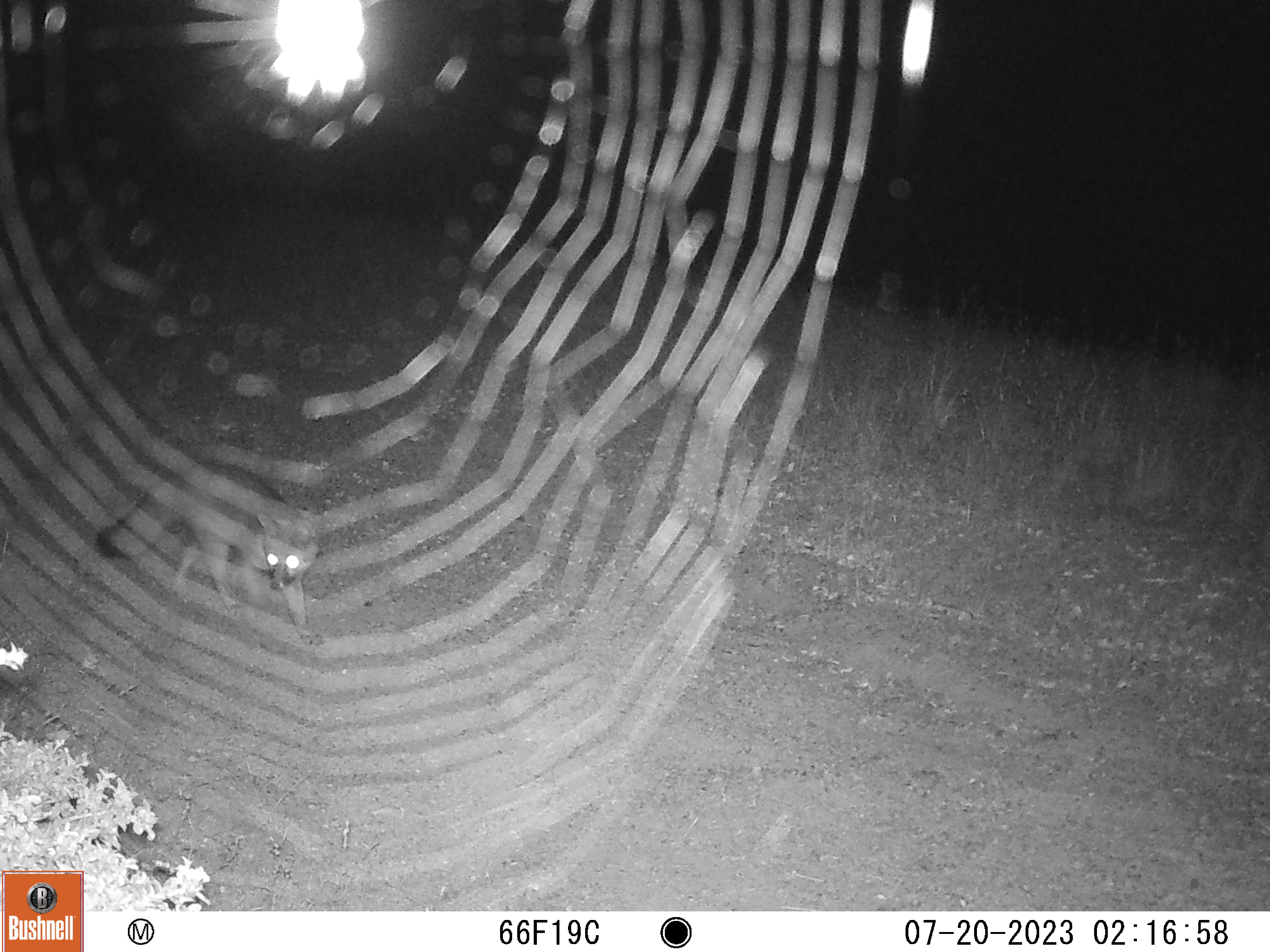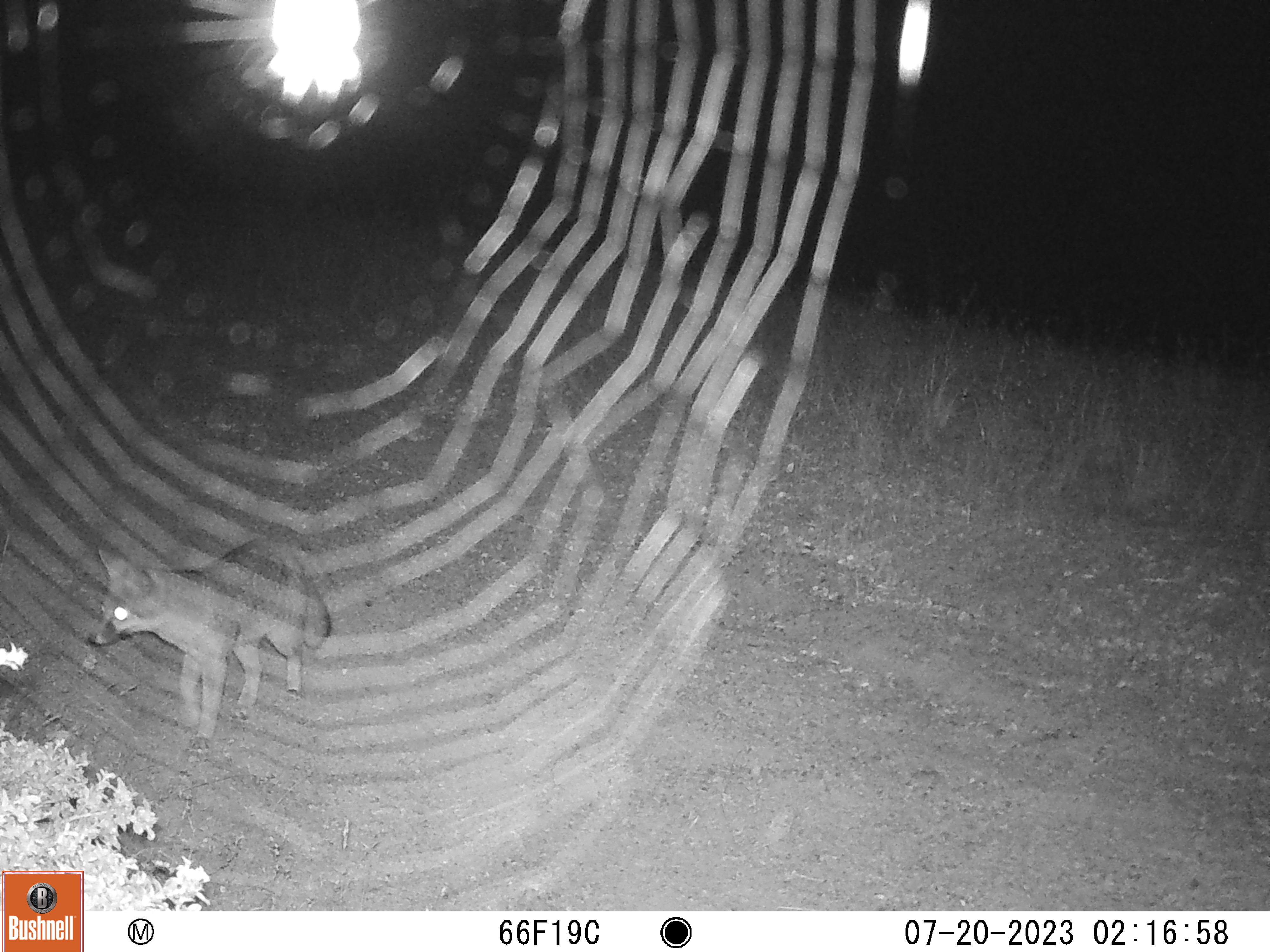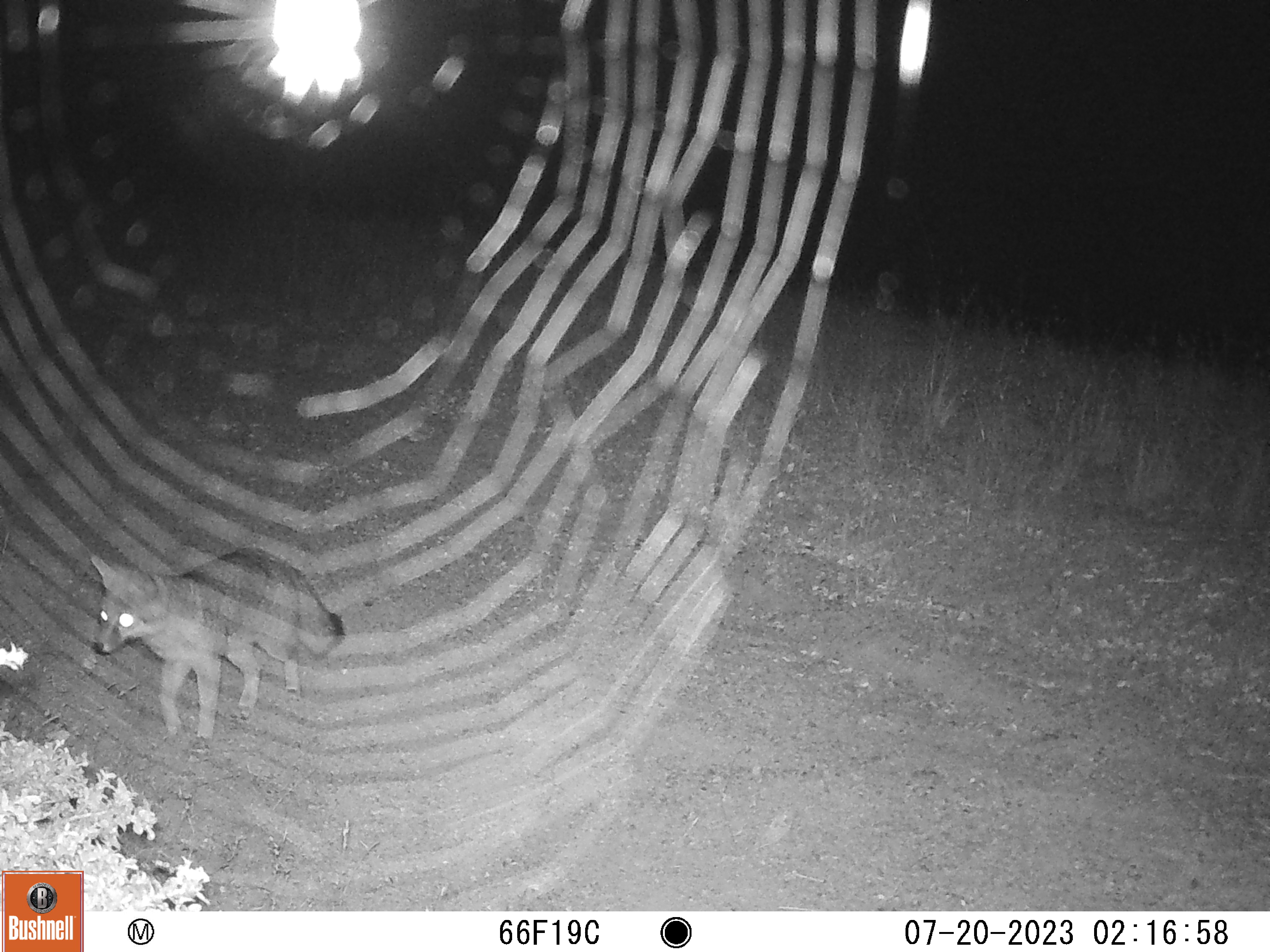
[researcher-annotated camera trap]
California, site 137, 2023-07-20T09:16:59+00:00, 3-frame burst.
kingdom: Animalia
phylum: Chordata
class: Mammalia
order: Carnivora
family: Canidae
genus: Urocyon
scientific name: Urocyon cinereoargenteus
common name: gray fox